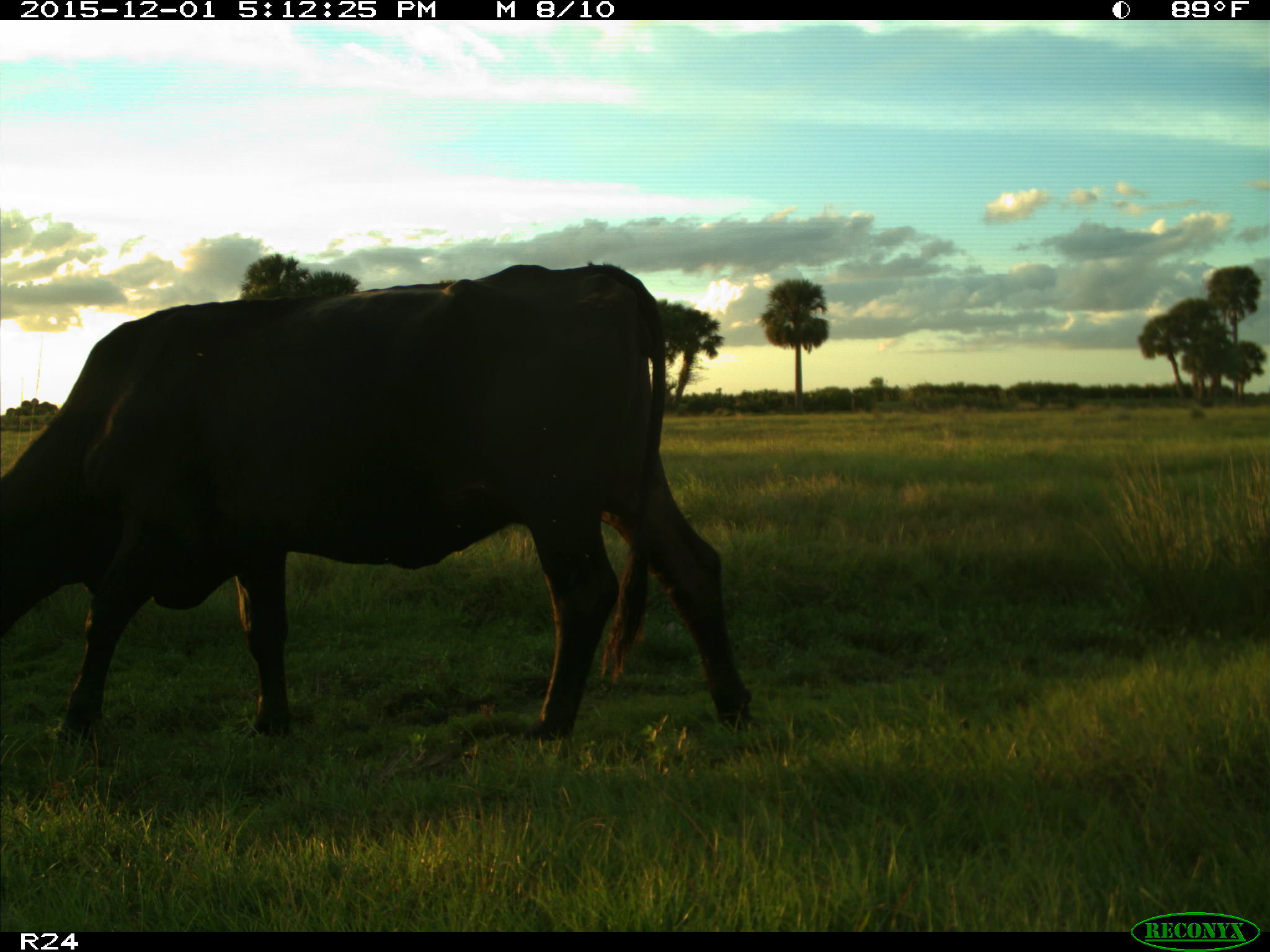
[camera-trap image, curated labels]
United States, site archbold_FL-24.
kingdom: Animalia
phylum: Chordata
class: Mammalia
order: Artiodactyla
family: Bovidae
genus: Bos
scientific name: Bos taurus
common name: domestic cow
Bos taurus (domestic cow).